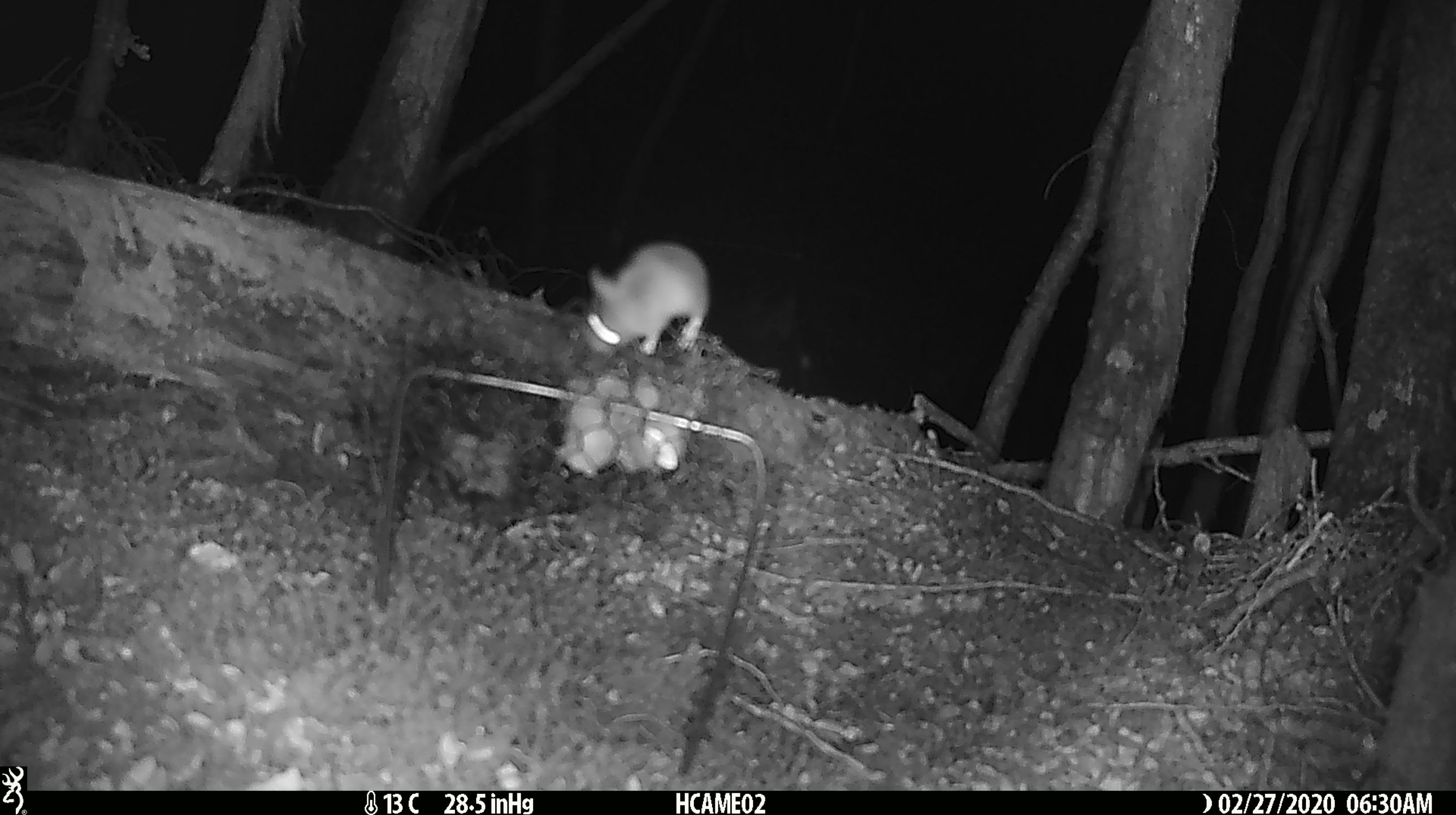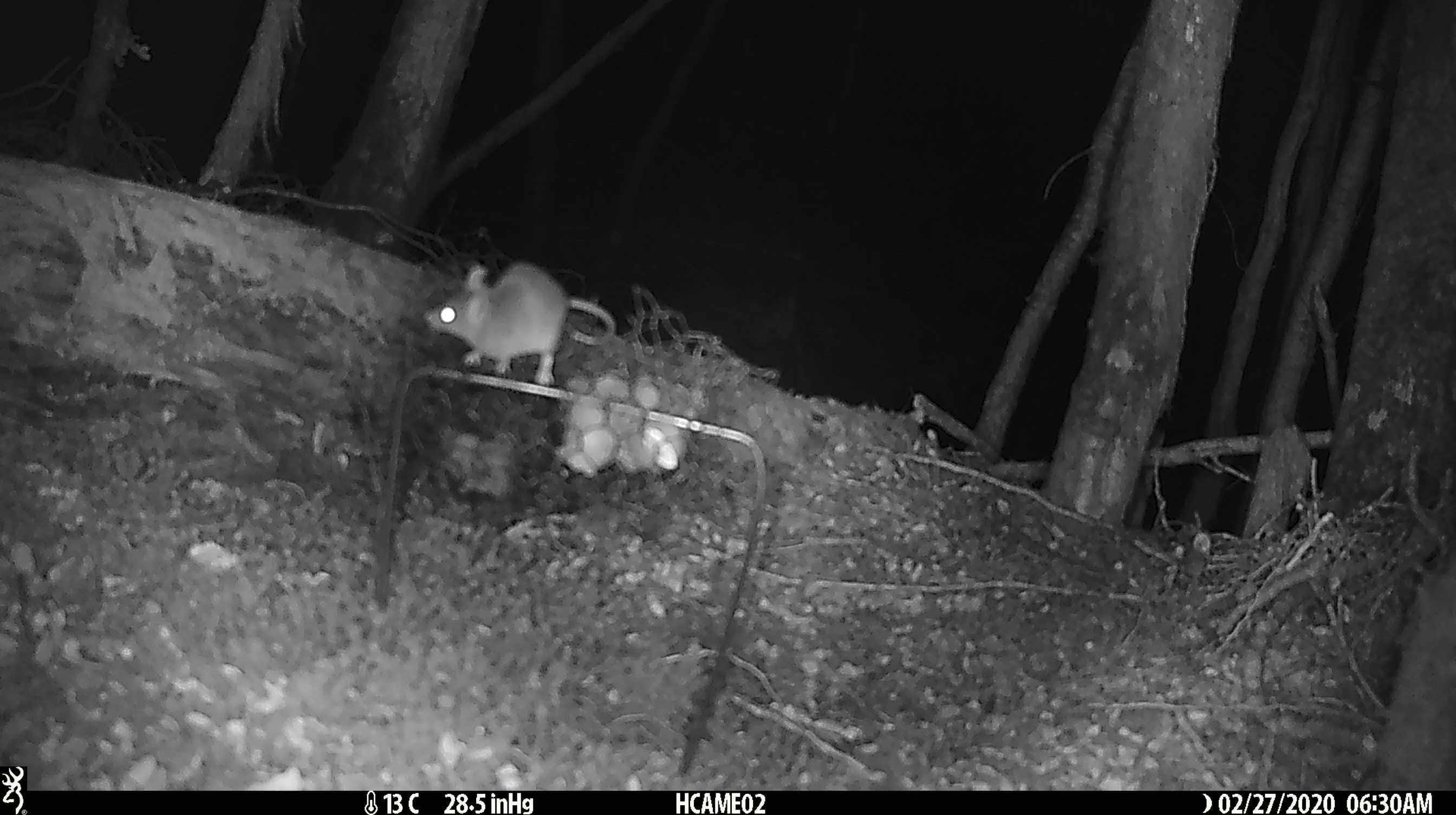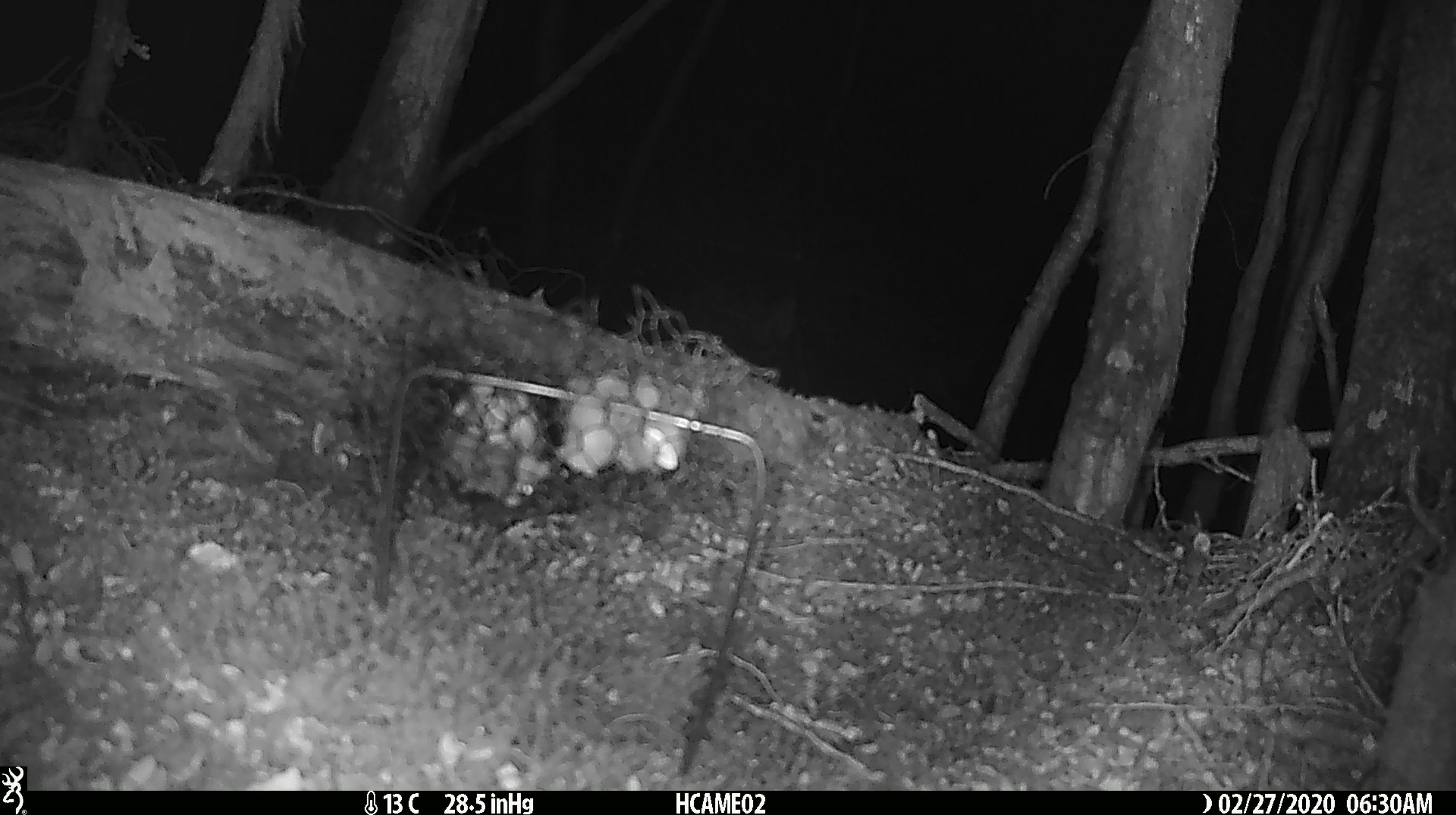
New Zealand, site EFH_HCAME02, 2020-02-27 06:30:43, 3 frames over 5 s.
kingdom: Animalia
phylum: Chordata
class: Mammalia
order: Rodentia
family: Muridae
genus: Mus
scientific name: Mus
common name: mouse